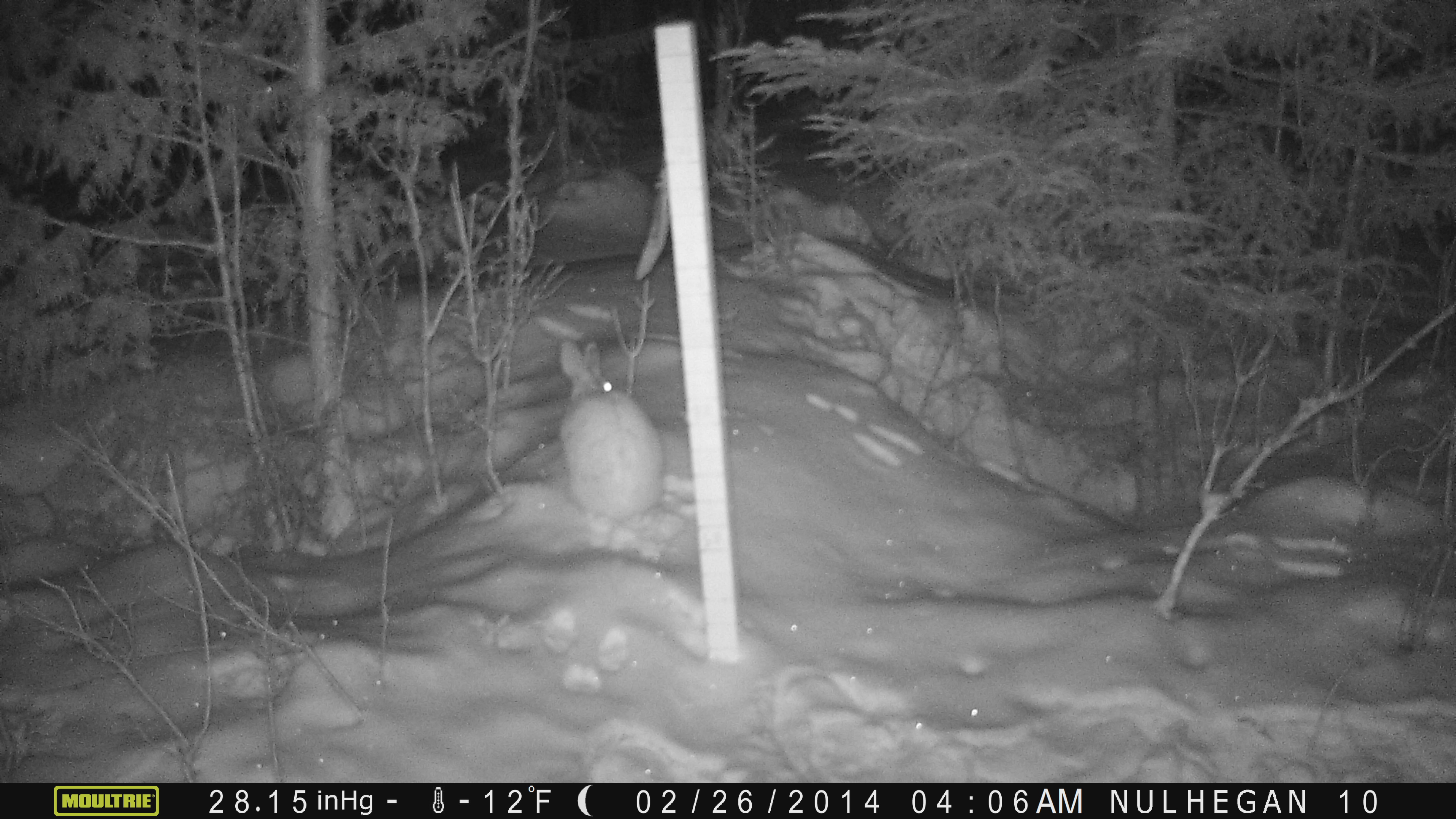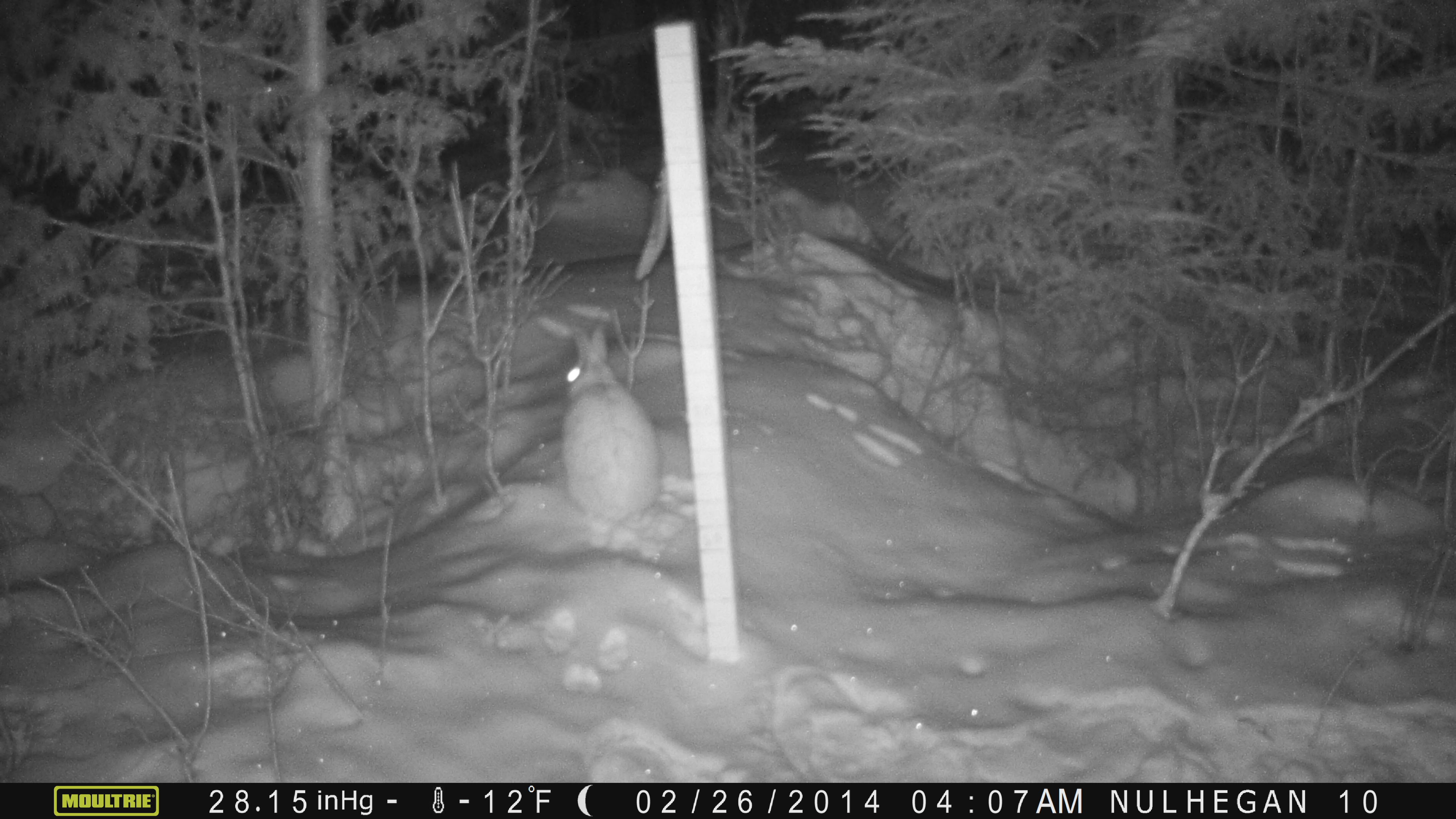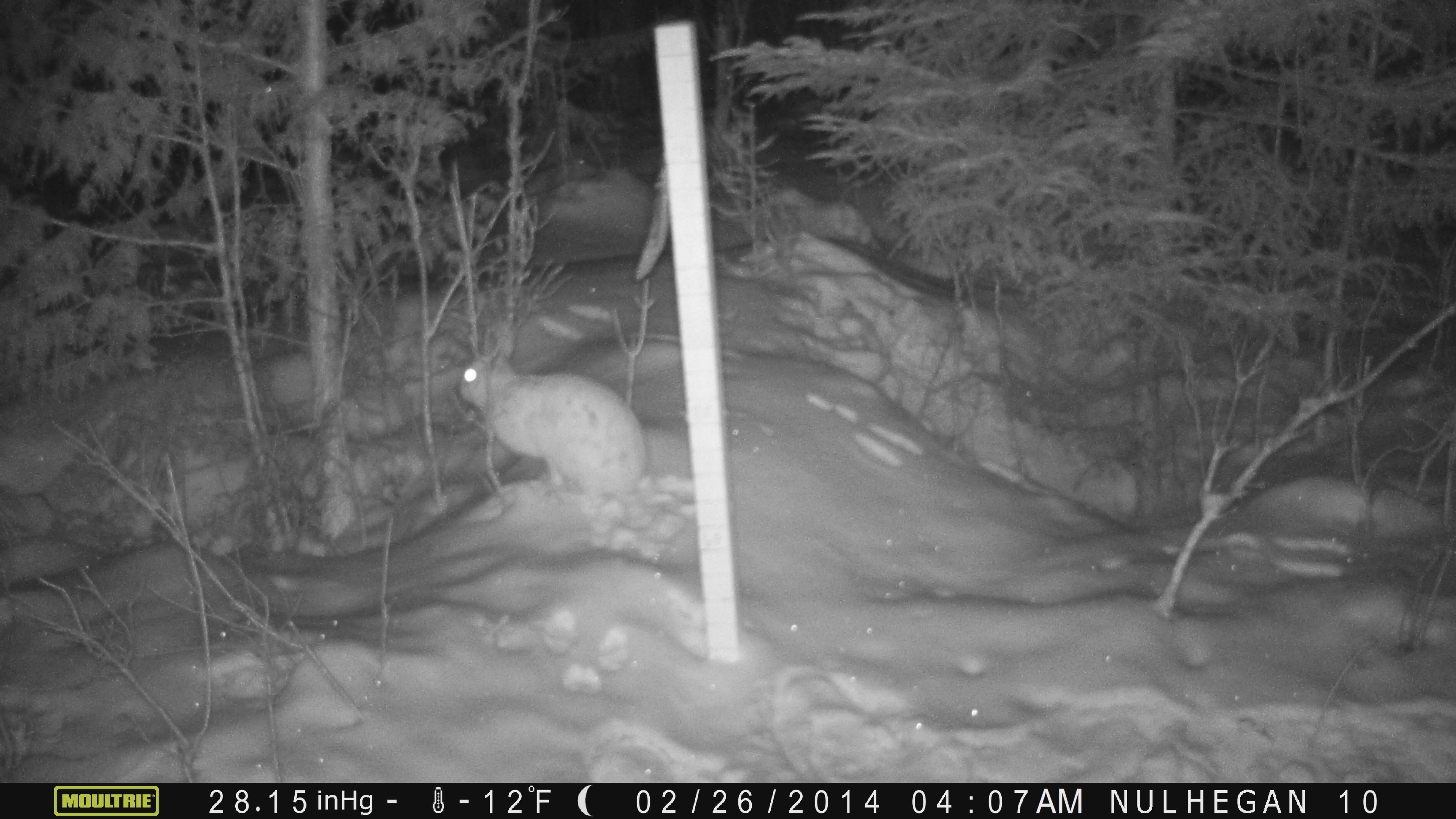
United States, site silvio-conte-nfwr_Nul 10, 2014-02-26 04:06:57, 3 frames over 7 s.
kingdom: Animalia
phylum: Chordata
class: Mammalia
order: Lagomorpha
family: Leporidae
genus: Lepus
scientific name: Lepus americanus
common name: snowshoe hare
Snowshoe hare (Lepus americanus).